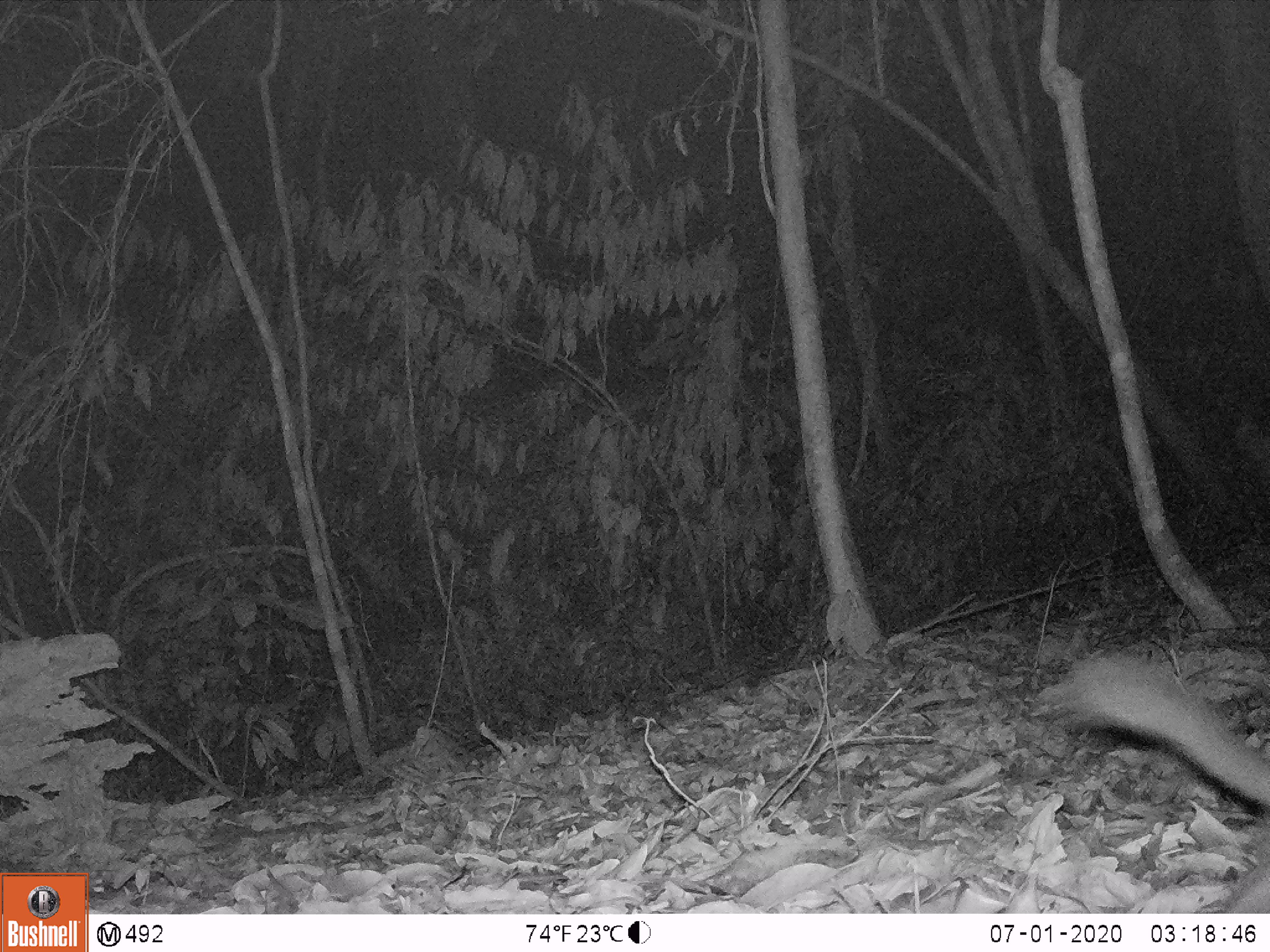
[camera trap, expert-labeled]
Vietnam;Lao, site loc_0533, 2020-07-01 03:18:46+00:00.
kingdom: Animalia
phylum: Chordata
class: Mammalia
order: Carnivora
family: Mustelidae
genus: Melogale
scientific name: Melogale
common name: ferret badger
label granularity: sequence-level